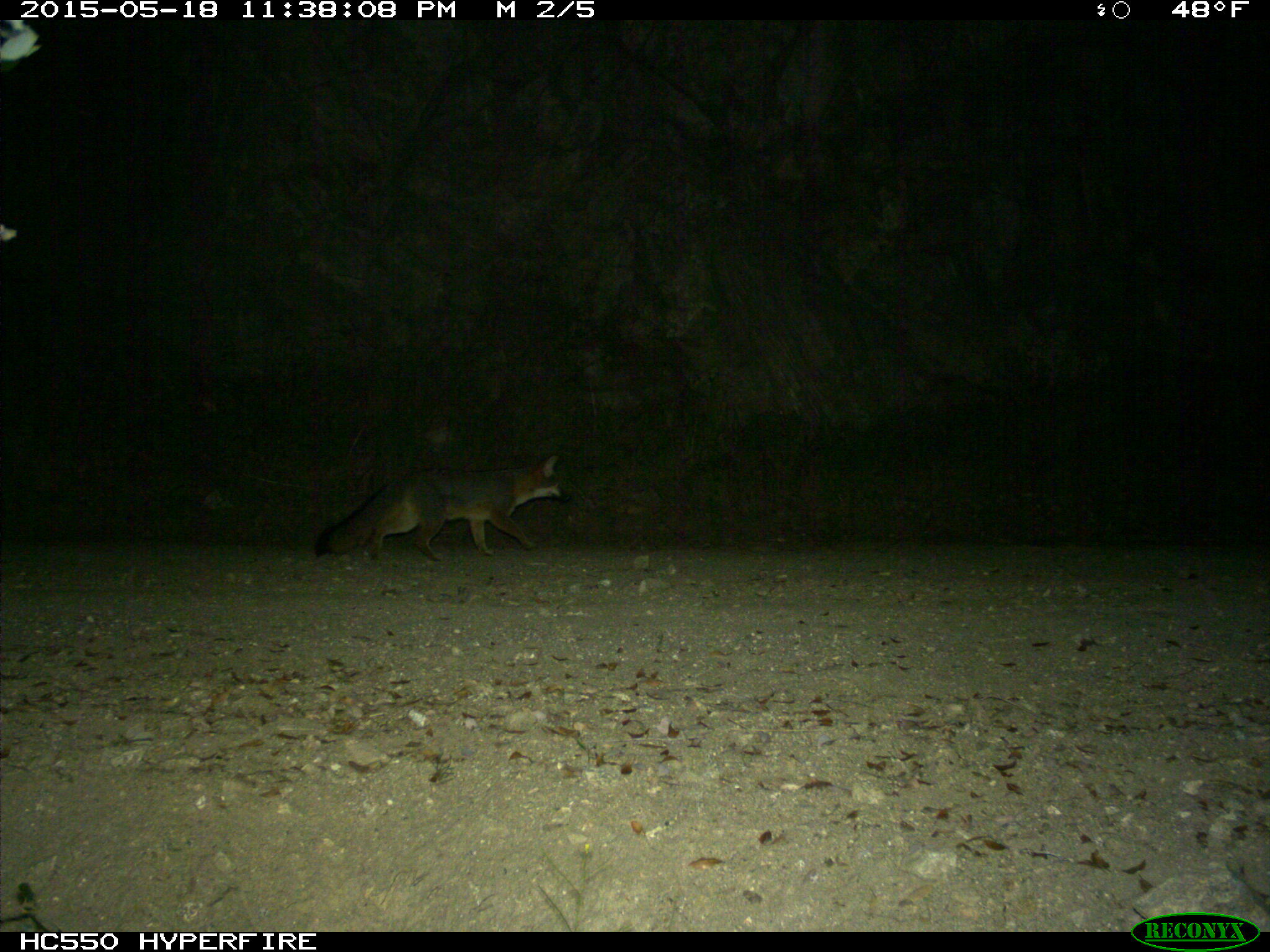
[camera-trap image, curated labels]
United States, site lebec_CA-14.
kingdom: Animalia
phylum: Chordata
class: Mammalia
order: Carnivora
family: Canidae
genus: Urocyon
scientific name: Urocyon cinereoargenteus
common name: gray fox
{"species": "Urocyon cinereoargenteus (gray fox)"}